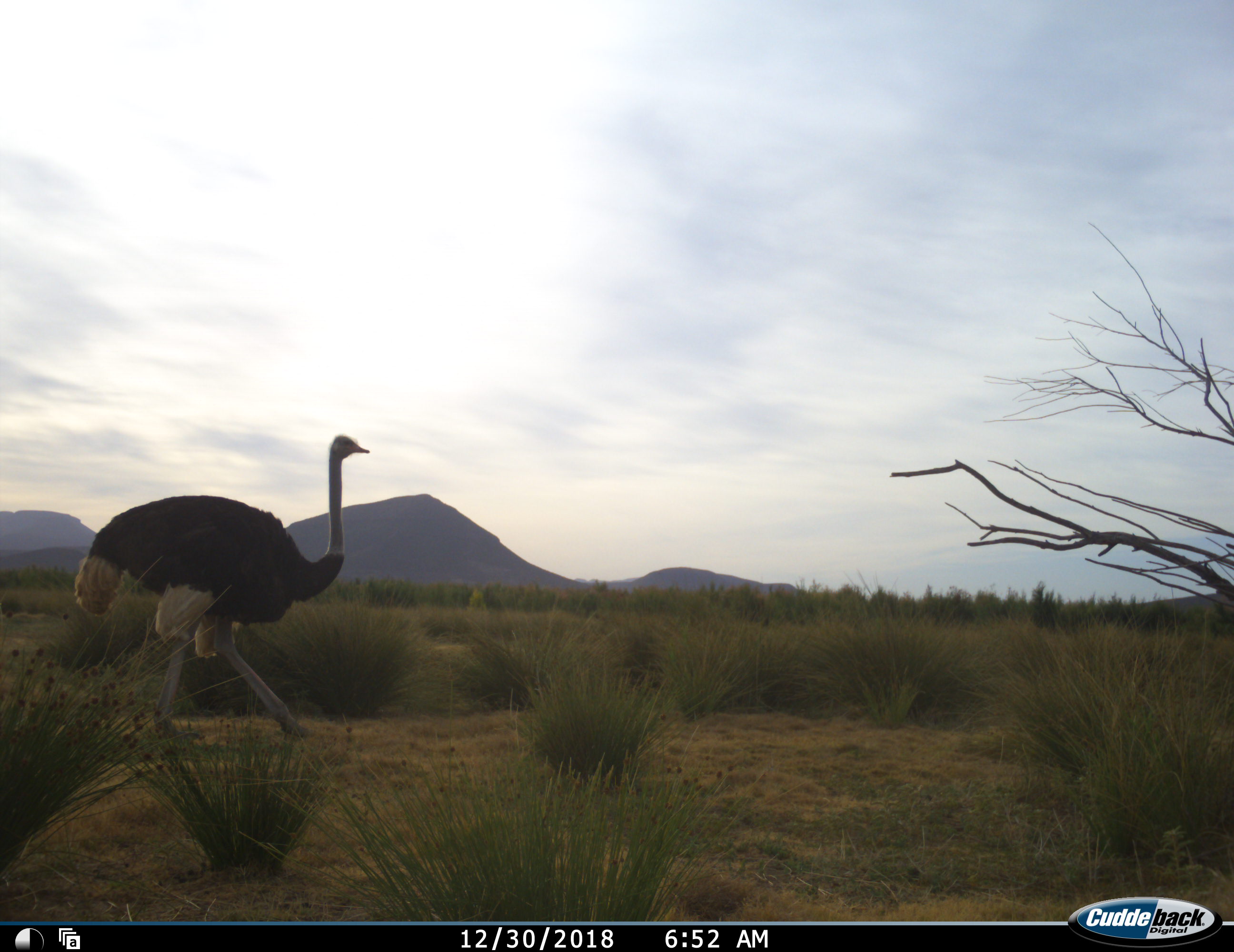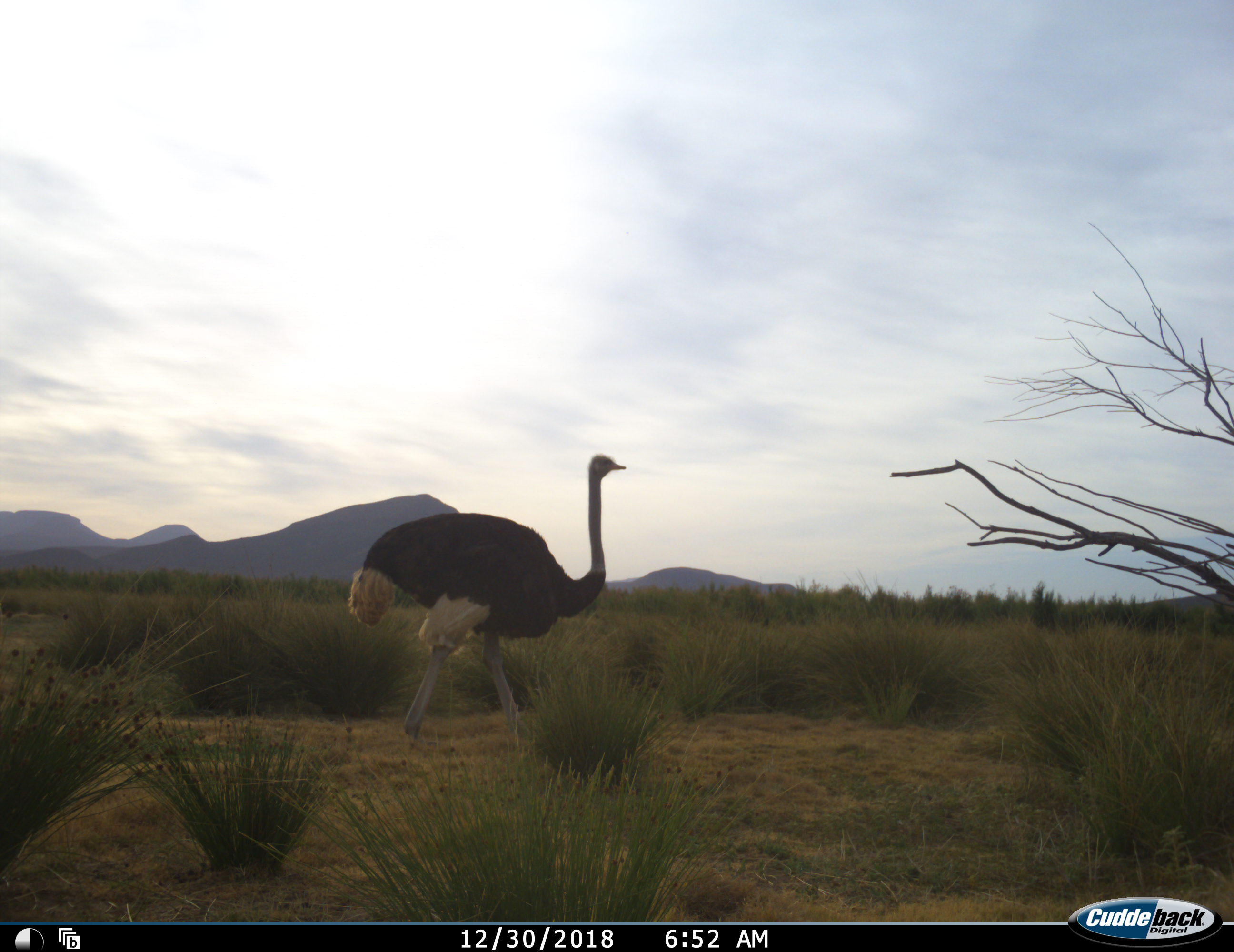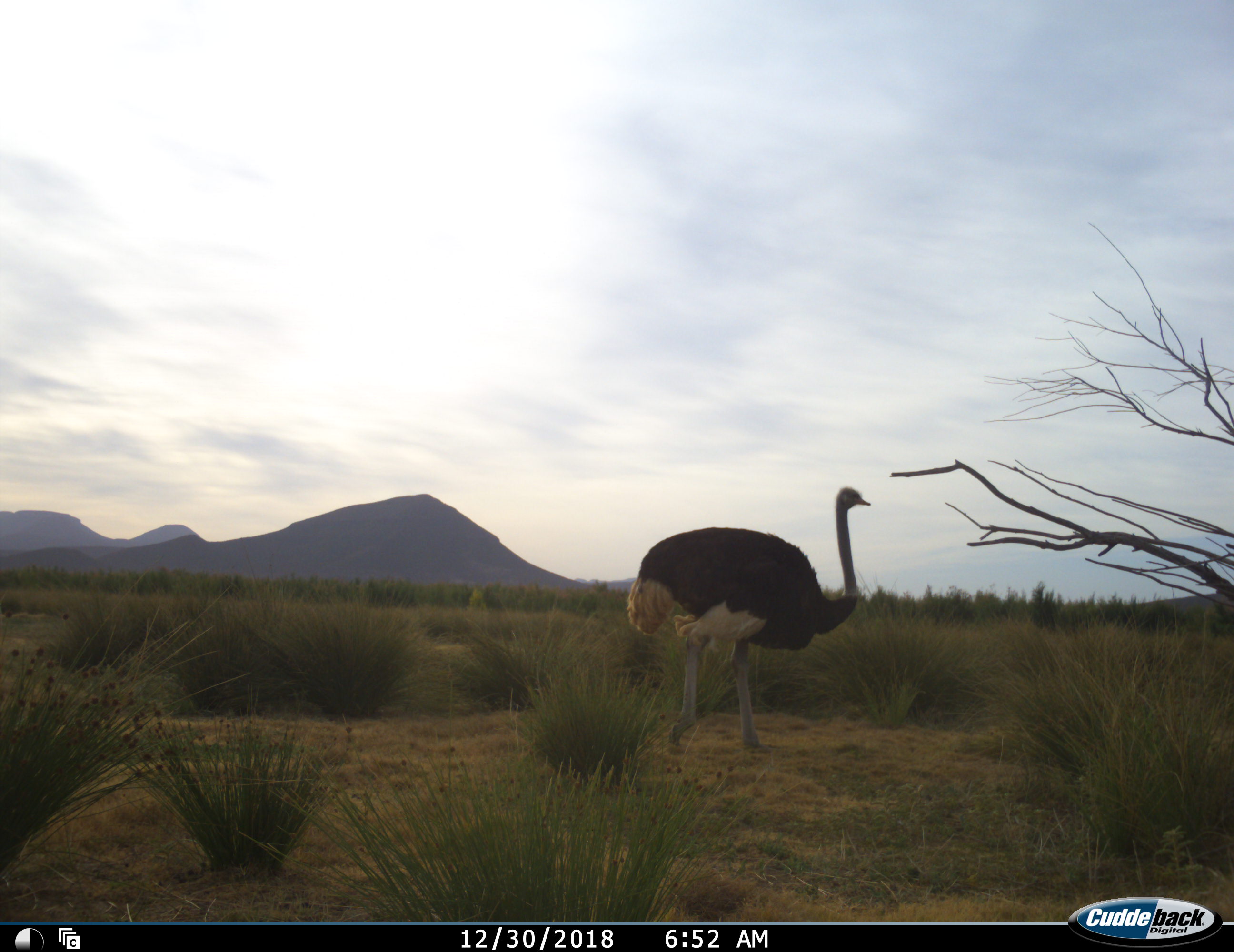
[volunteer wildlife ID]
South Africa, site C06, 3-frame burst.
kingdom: Animalia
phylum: Chordata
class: Aves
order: Struthioniformes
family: Struthionidae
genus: Struthio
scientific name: Struthio camelus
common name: ostrich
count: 1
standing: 0%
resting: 0%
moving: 100%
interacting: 0%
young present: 0%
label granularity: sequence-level